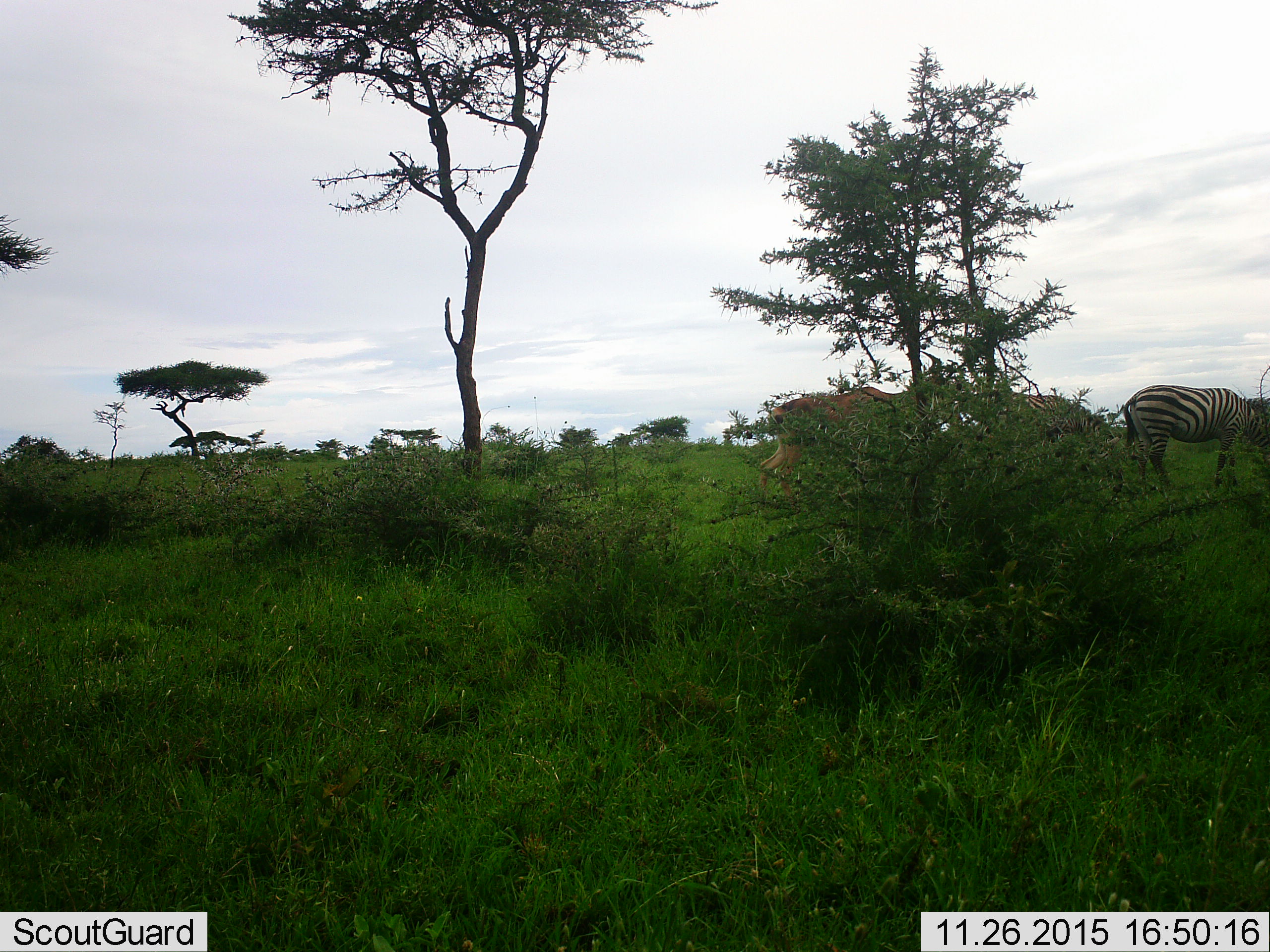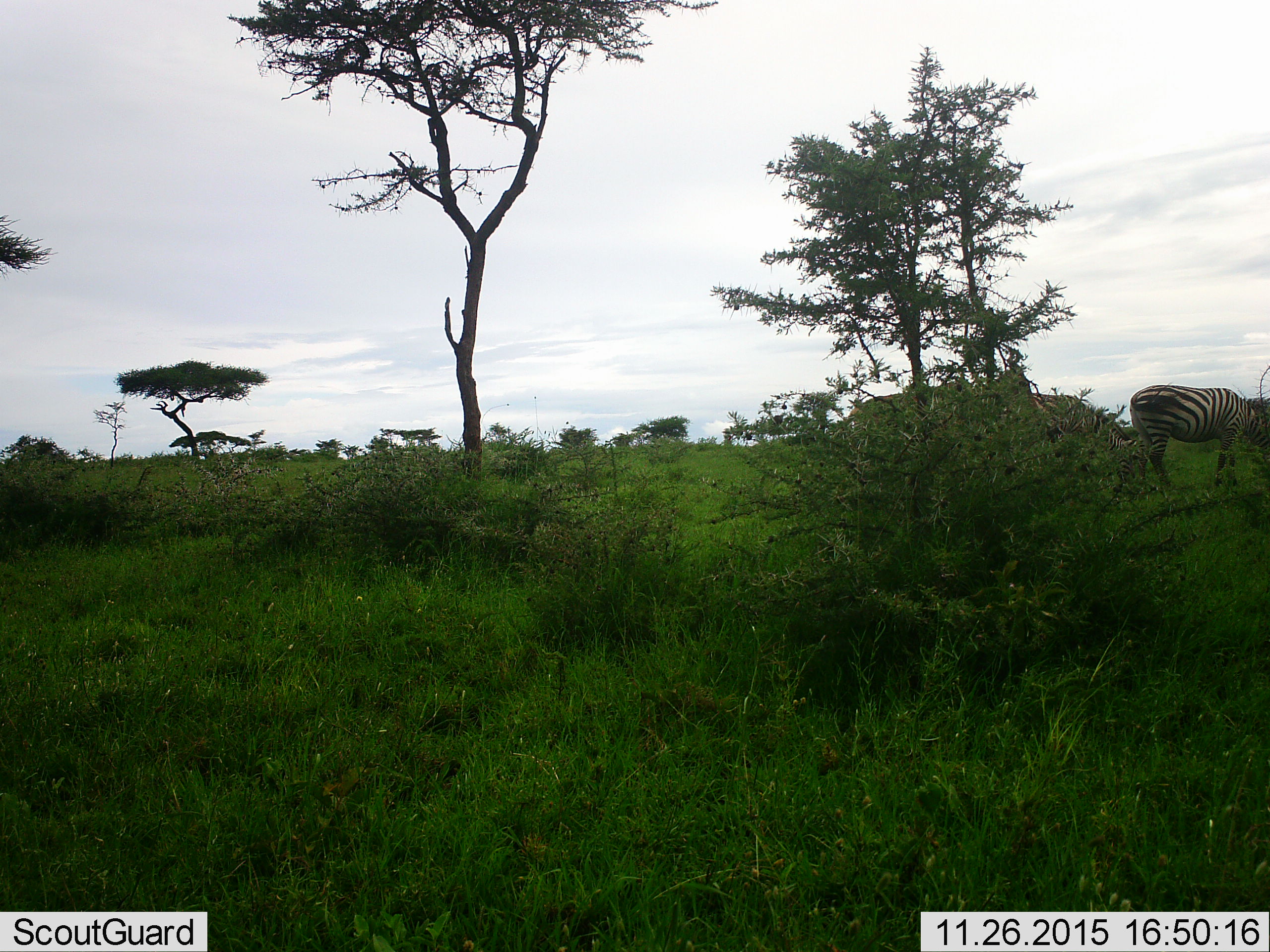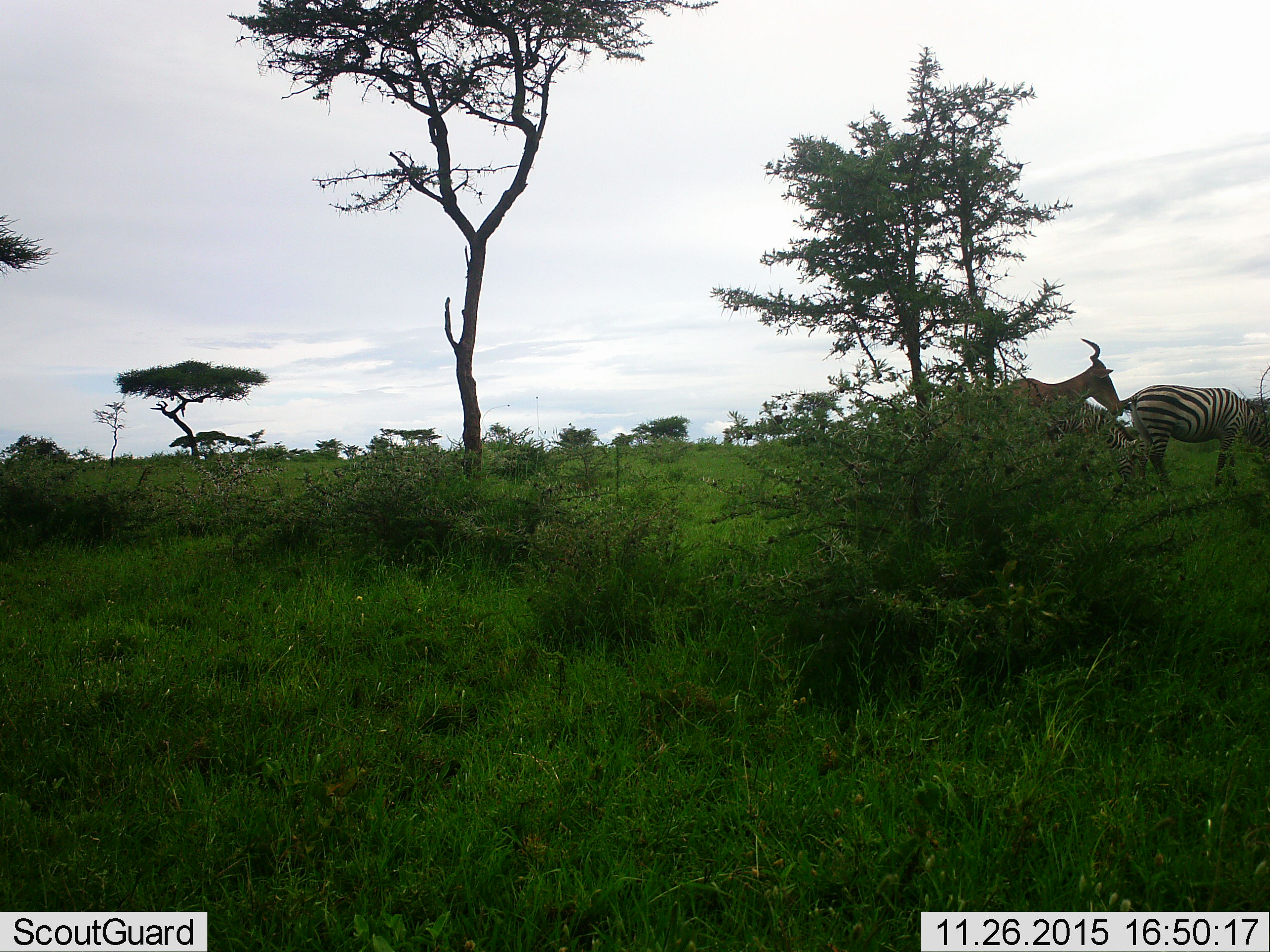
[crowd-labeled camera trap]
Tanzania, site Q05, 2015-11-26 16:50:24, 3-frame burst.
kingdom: Animalia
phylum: Chordata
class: Mammalia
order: Artiodactyla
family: Bovidae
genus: Alcelaphus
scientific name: Alcelaphus buselaphus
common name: hartebeest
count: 1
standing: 0%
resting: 0%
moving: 100%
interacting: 0%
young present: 0%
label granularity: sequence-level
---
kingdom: Animalia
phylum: Chordata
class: Mammalia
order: Perissodactyla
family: Equidae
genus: Equus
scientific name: Equus quagga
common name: plains zebra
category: zebra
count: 2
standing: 50%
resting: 0%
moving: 0%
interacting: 0%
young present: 0%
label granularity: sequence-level